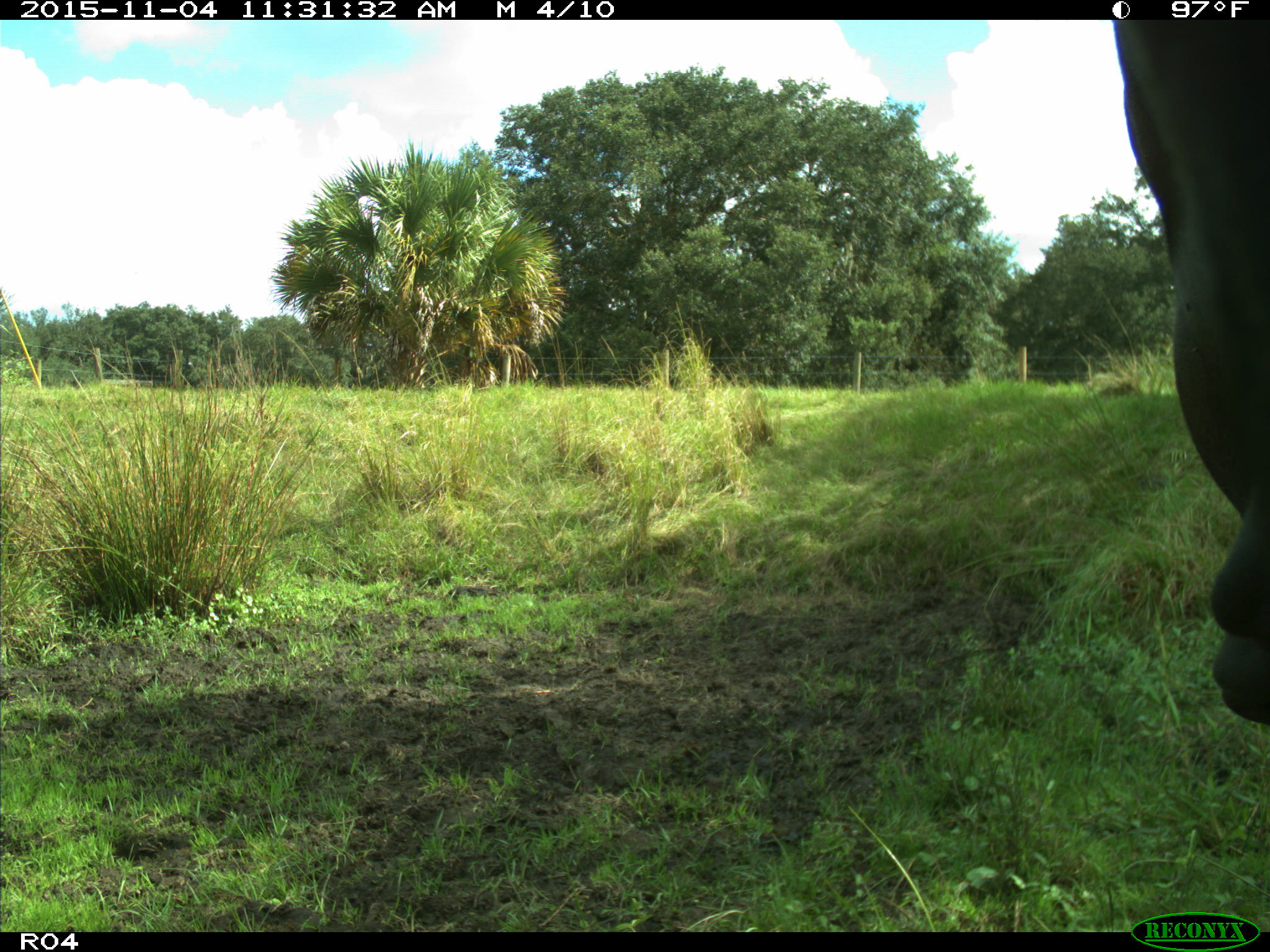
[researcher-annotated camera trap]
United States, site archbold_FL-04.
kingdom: Animalia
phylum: Chordata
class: Mammalia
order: Artiodactyla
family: Bovidae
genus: Bos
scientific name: Bos taurus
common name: domestic cow